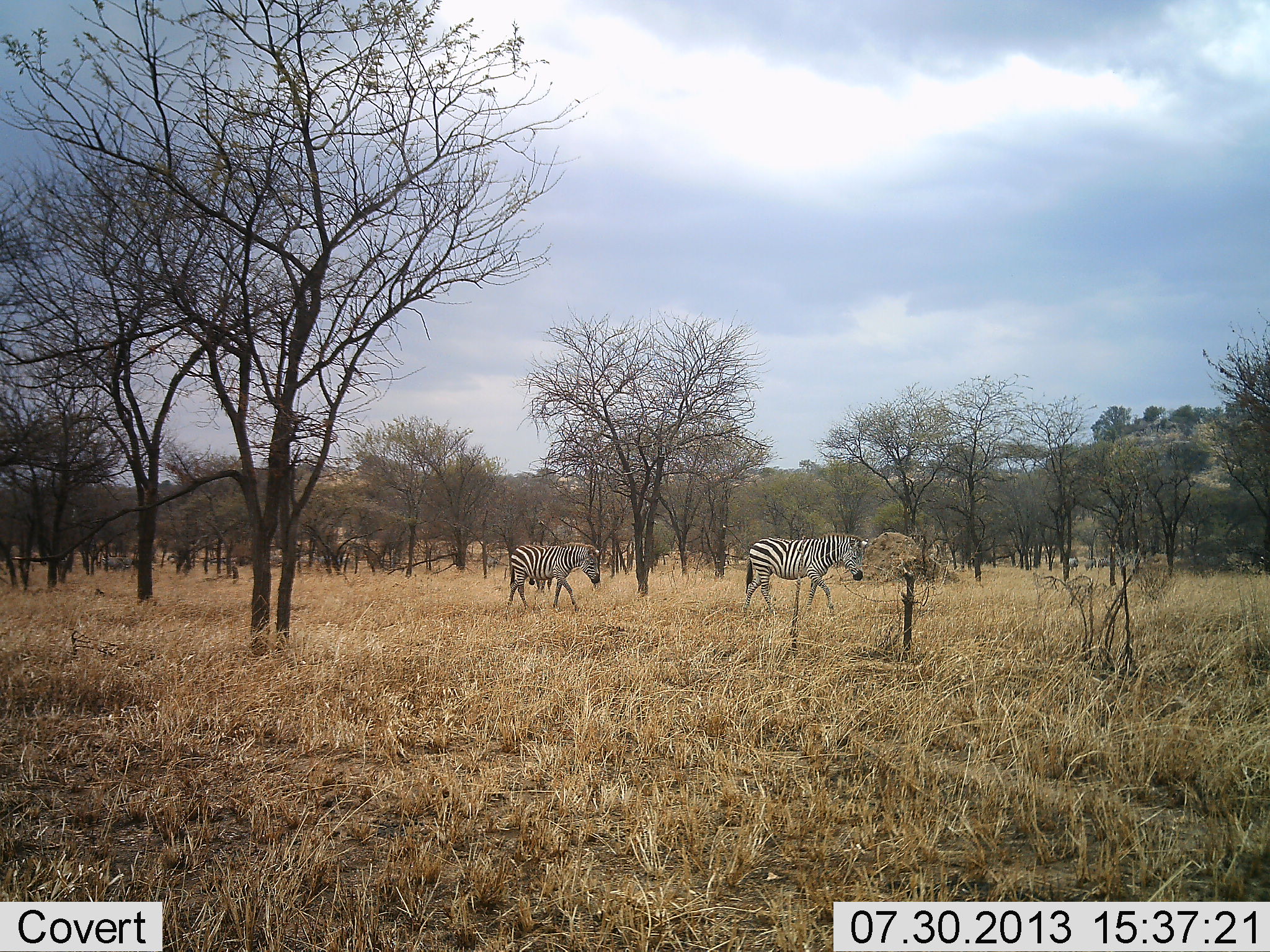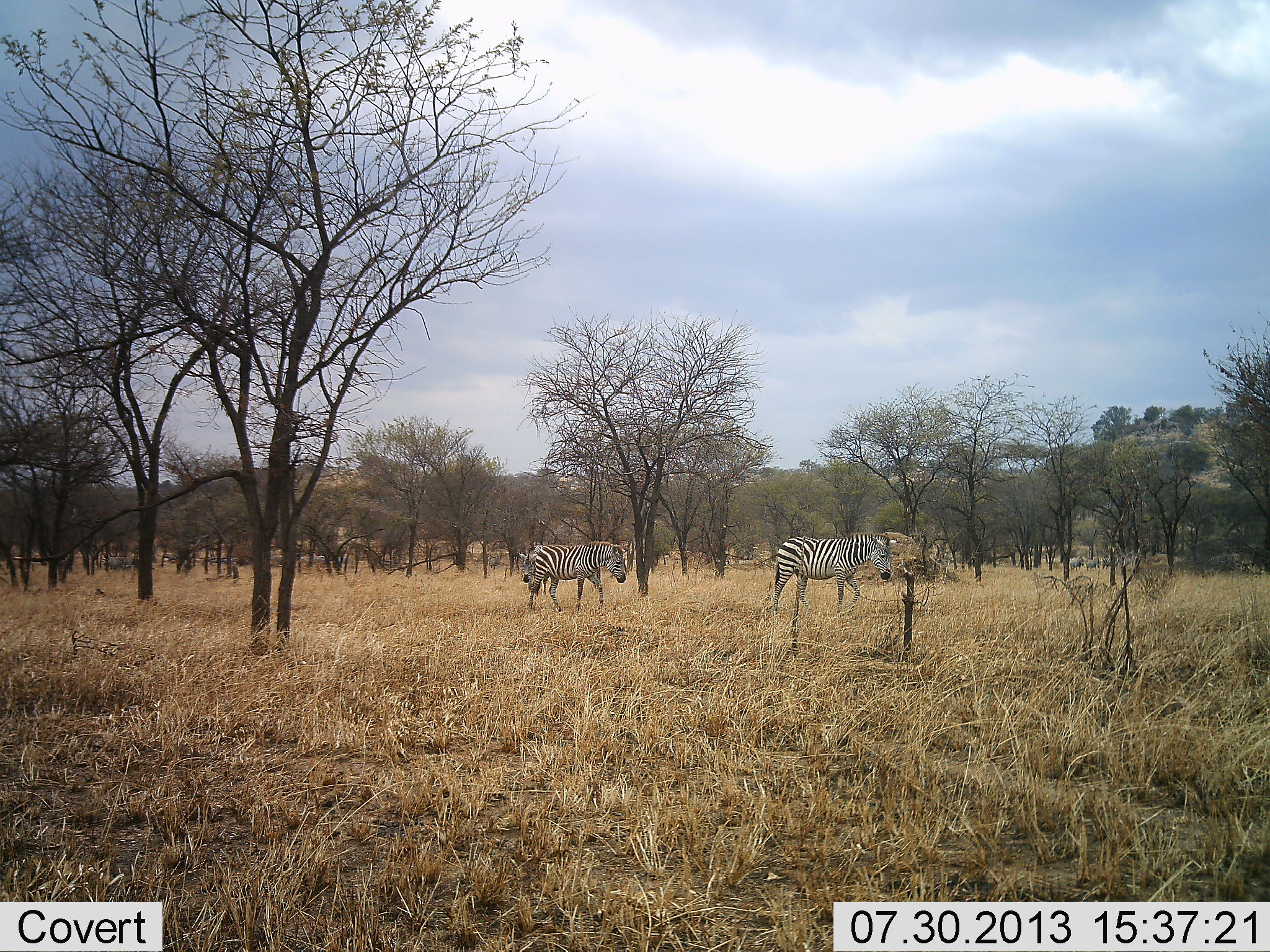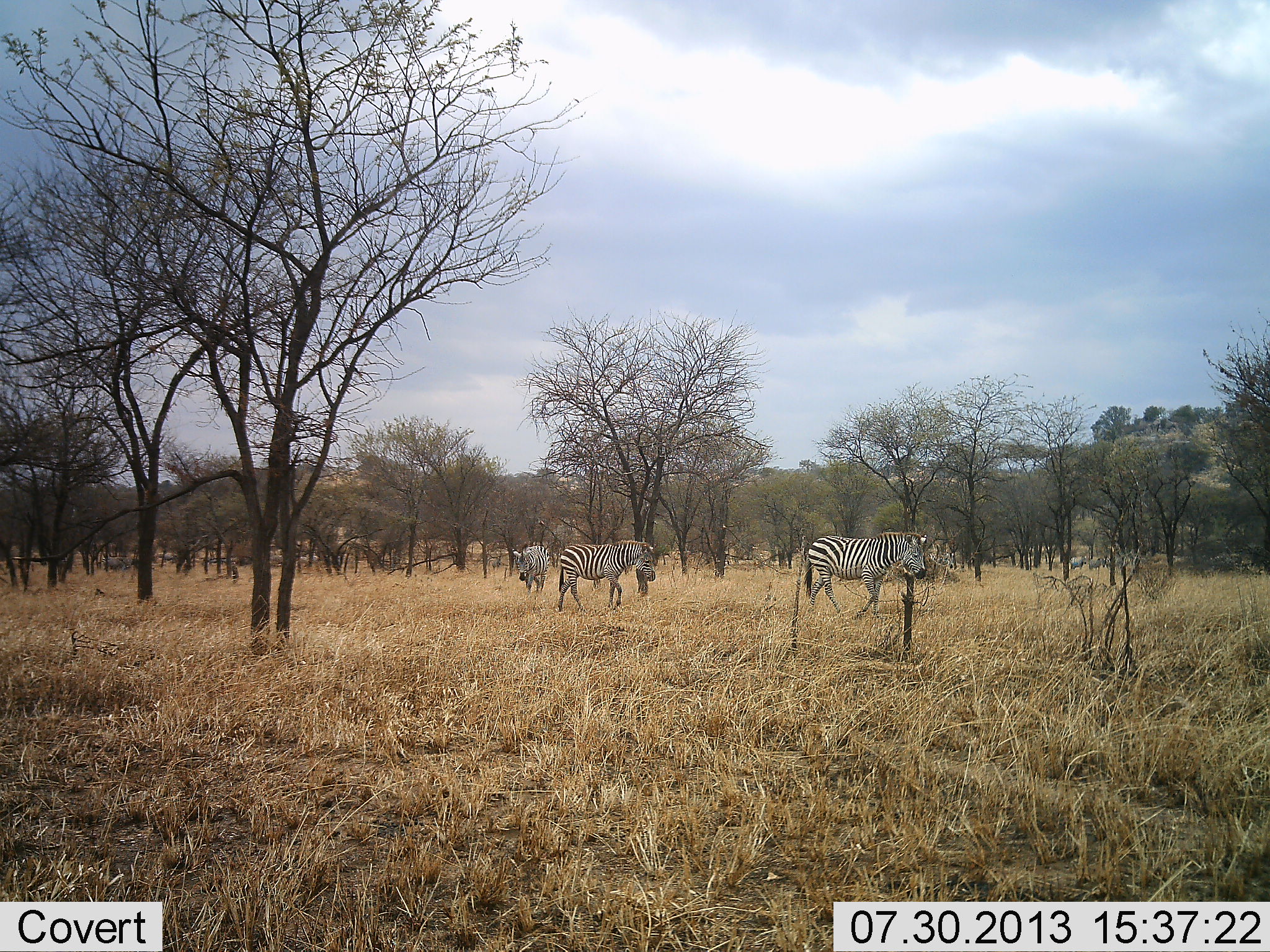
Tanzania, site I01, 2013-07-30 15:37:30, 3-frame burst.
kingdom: Animalia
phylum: Chordata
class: Mammalia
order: Perissodactyla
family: Equidae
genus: Equus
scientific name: Equus quagga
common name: plains zebra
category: zebra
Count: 2.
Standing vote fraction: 0%.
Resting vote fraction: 0%.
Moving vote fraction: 100%.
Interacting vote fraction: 0%.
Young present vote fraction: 0%.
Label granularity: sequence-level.